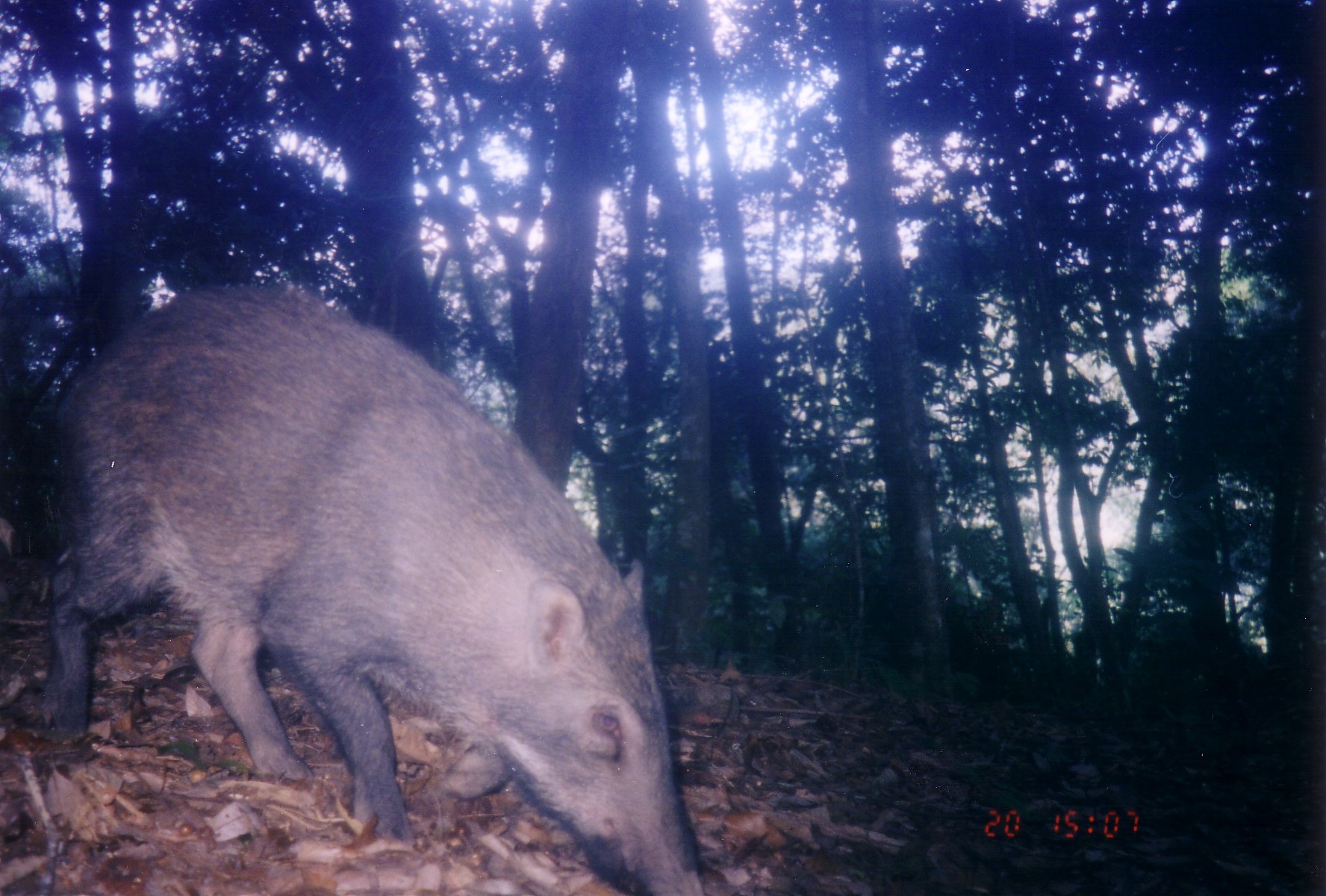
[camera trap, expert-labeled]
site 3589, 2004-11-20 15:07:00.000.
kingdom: Animalia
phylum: Chordata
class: Mammalia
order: Artiodactyla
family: Suidae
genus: Sus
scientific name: Sus scrofa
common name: wild boar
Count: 1.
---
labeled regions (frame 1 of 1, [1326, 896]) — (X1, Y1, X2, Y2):
sus scrofa: (40, 282, 708, 895)